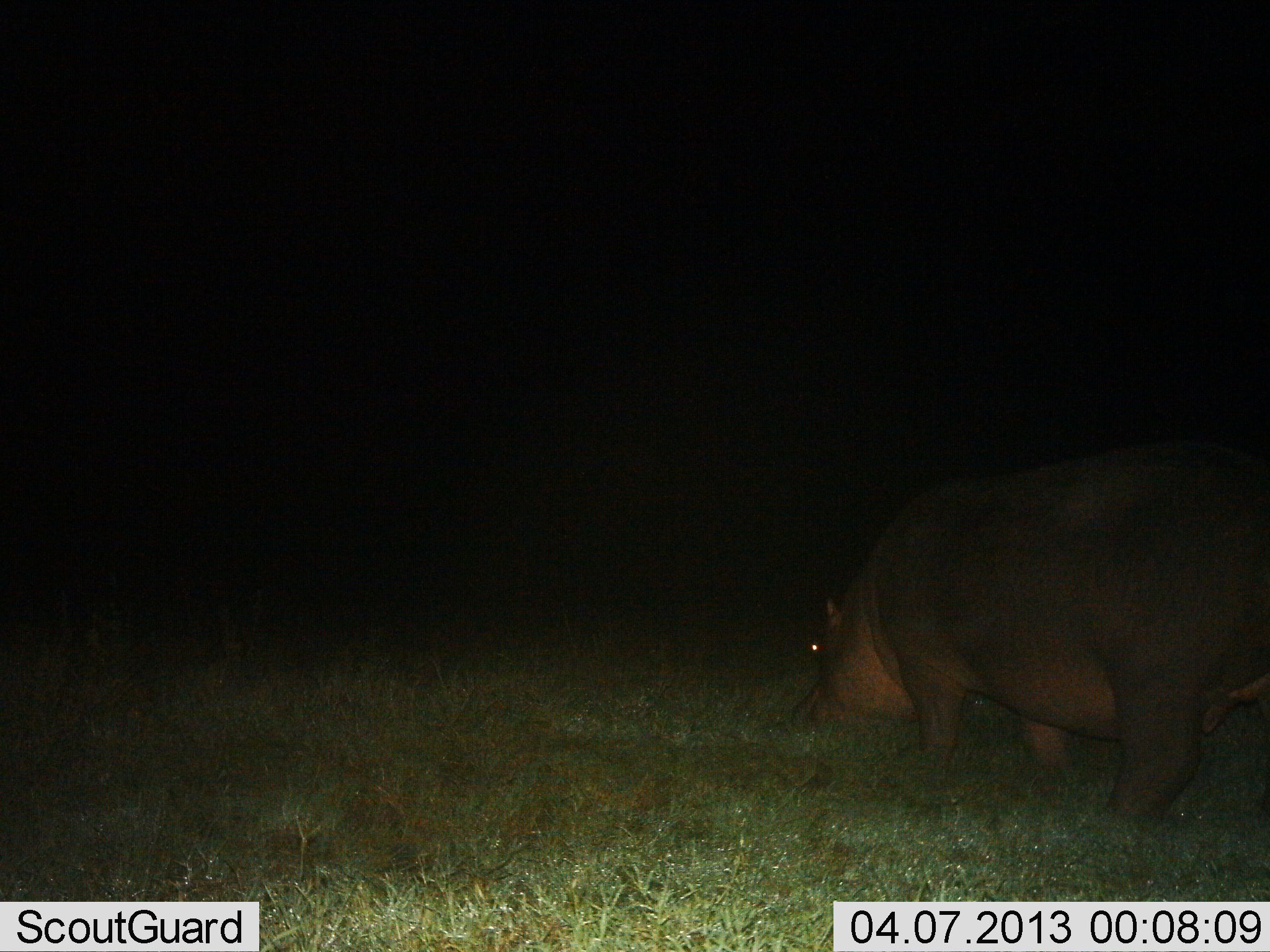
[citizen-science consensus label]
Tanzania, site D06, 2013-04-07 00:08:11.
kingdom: Animalia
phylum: Chordata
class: Mammalia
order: Artiodactyla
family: Hippopotamidae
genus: Hippopotamus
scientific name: Hippopotamus amphibius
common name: hippopotamus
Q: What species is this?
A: Hippopotamus (Hippopotamus amphibius).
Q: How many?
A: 1.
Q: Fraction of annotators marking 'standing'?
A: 21%.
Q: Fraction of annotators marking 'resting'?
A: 0%.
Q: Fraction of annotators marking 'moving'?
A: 11%.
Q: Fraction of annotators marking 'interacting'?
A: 0%.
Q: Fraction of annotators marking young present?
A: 0%.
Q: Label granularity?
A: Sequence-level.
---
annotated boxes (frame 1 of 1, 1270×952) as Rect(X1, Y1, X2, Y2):
animal: Rect(787, 438, 1270, 822)